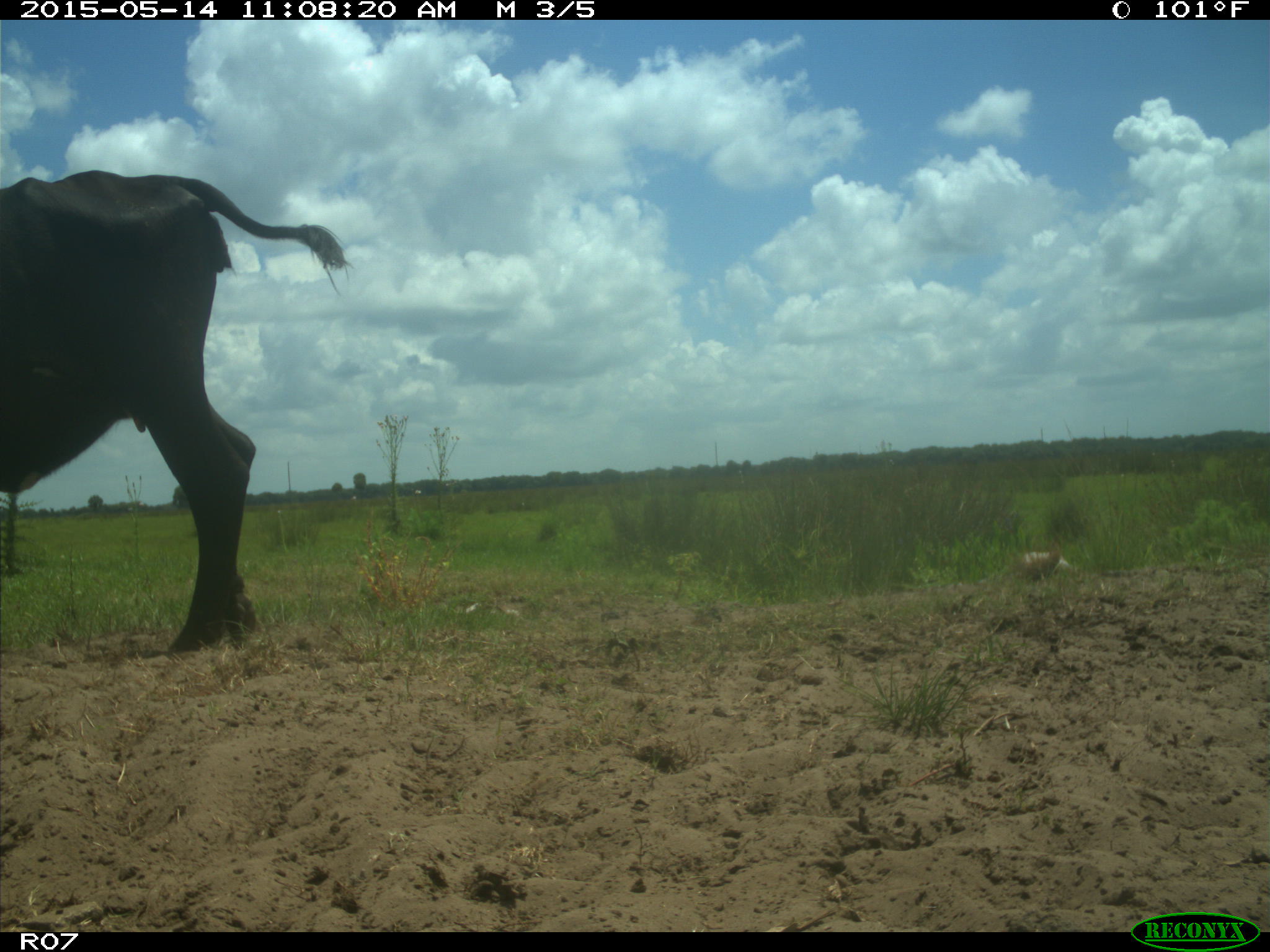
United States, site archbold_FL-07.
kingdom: Animalia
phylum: Chordata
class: Mammalia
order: Artiodactyla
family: Bovidae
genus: Bos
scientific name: Bos taurus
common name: domestic cow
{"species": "Bos taurus (domestic cow)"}